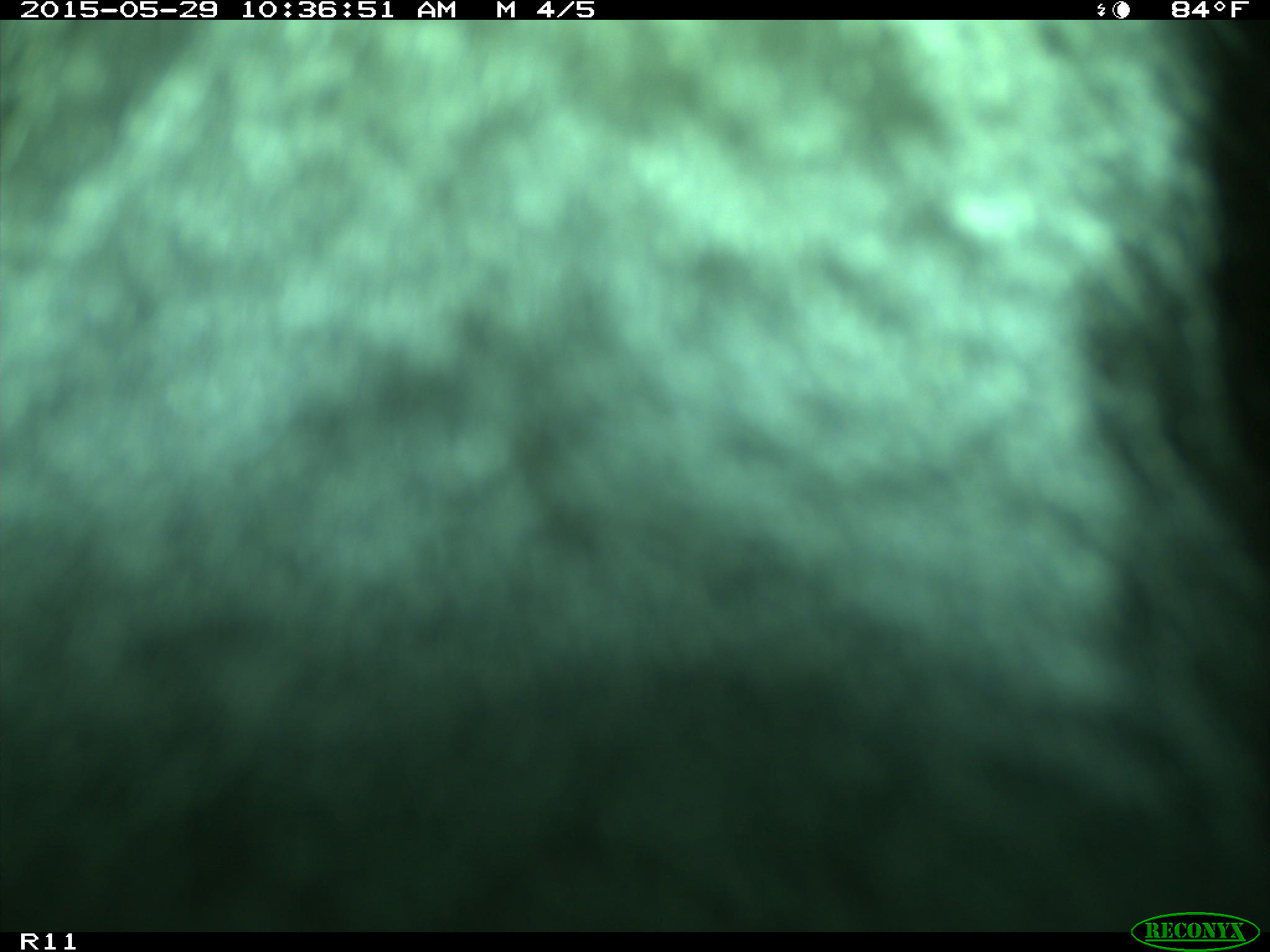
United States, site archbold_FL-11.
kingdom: Animalia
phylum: Chordata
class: Mammalia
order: Artiodactyla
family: Bovidae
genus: Bos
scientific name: Bos taurus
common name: domestic cow